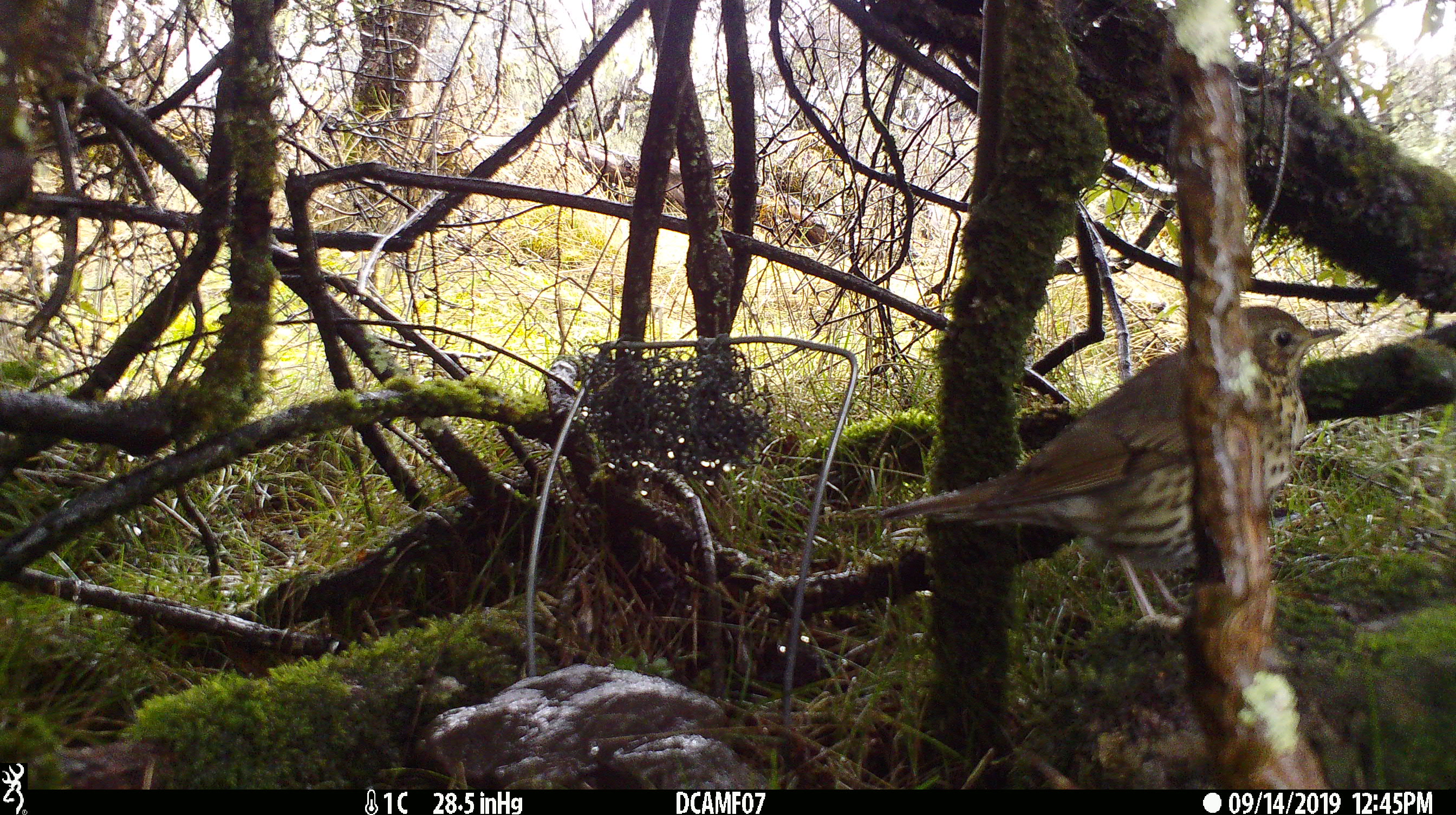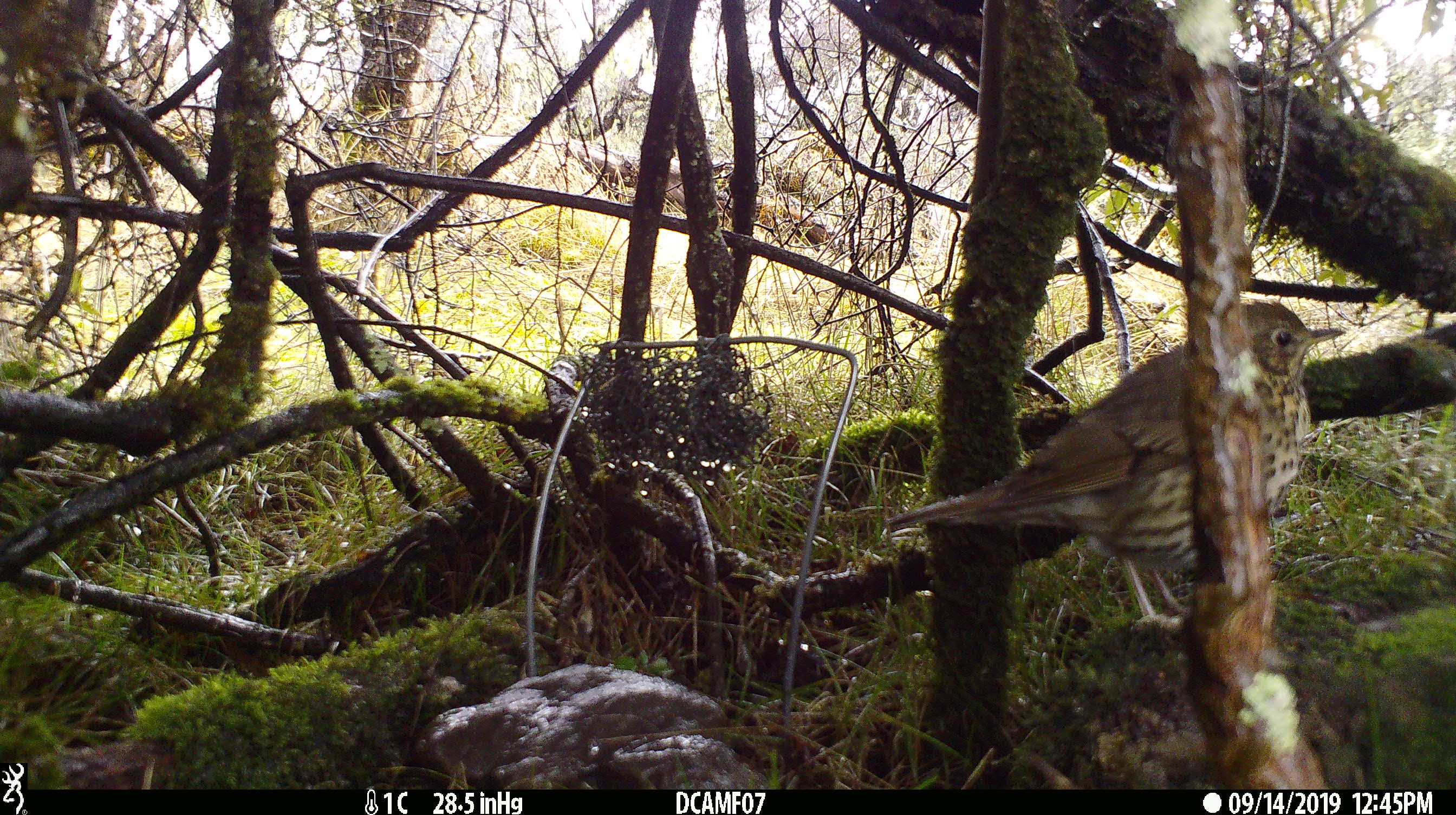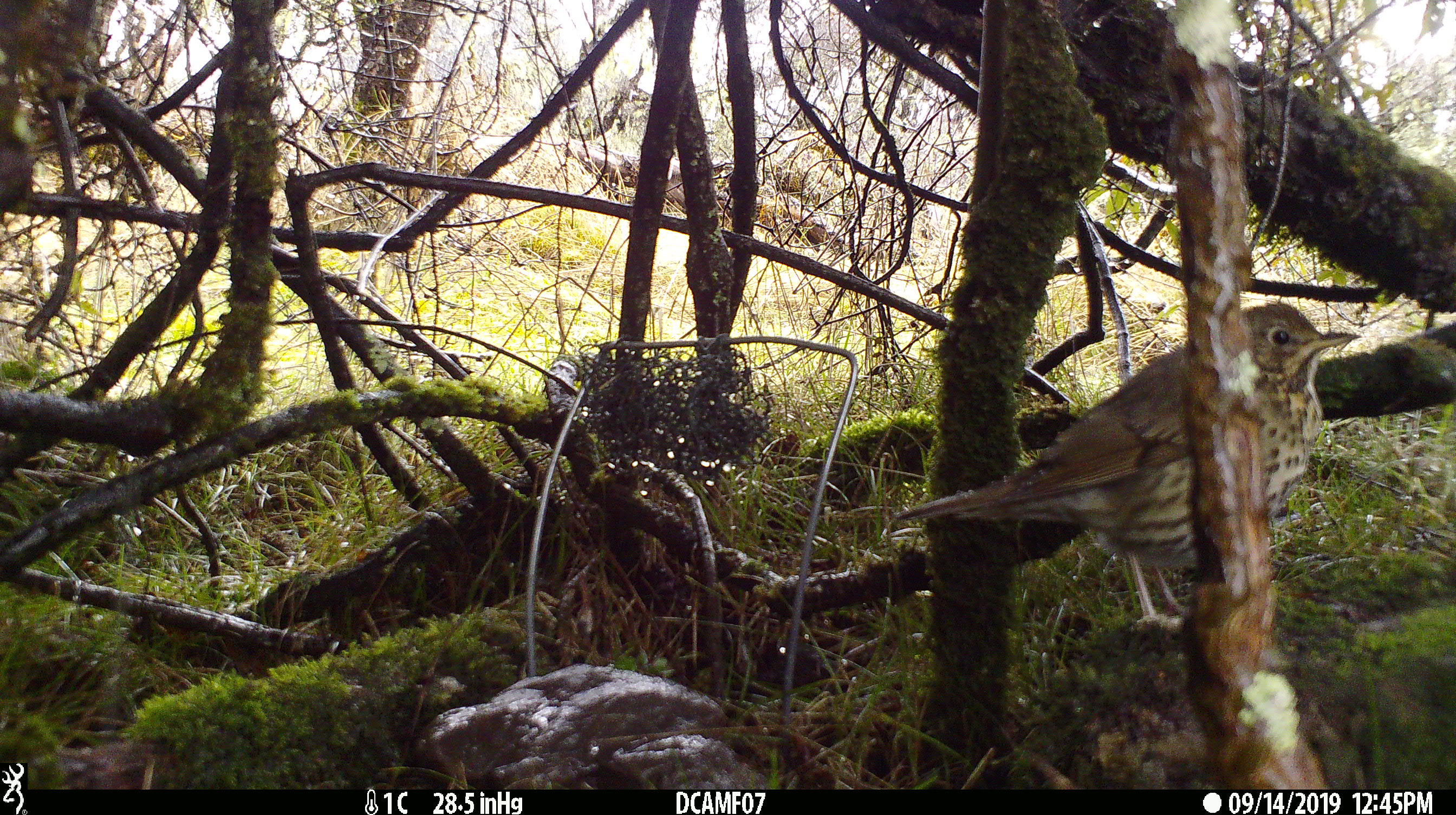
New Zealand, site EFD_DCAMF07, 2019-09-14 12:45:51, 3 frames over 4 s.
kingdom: Animalia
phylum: Chordata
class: Aves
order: Passeriformes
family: Turdidae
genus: Turdus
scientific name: Turdus philomelos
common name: song thrush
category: thrush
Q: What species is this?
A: Thrush (song thrush) (Turdus philomelos).